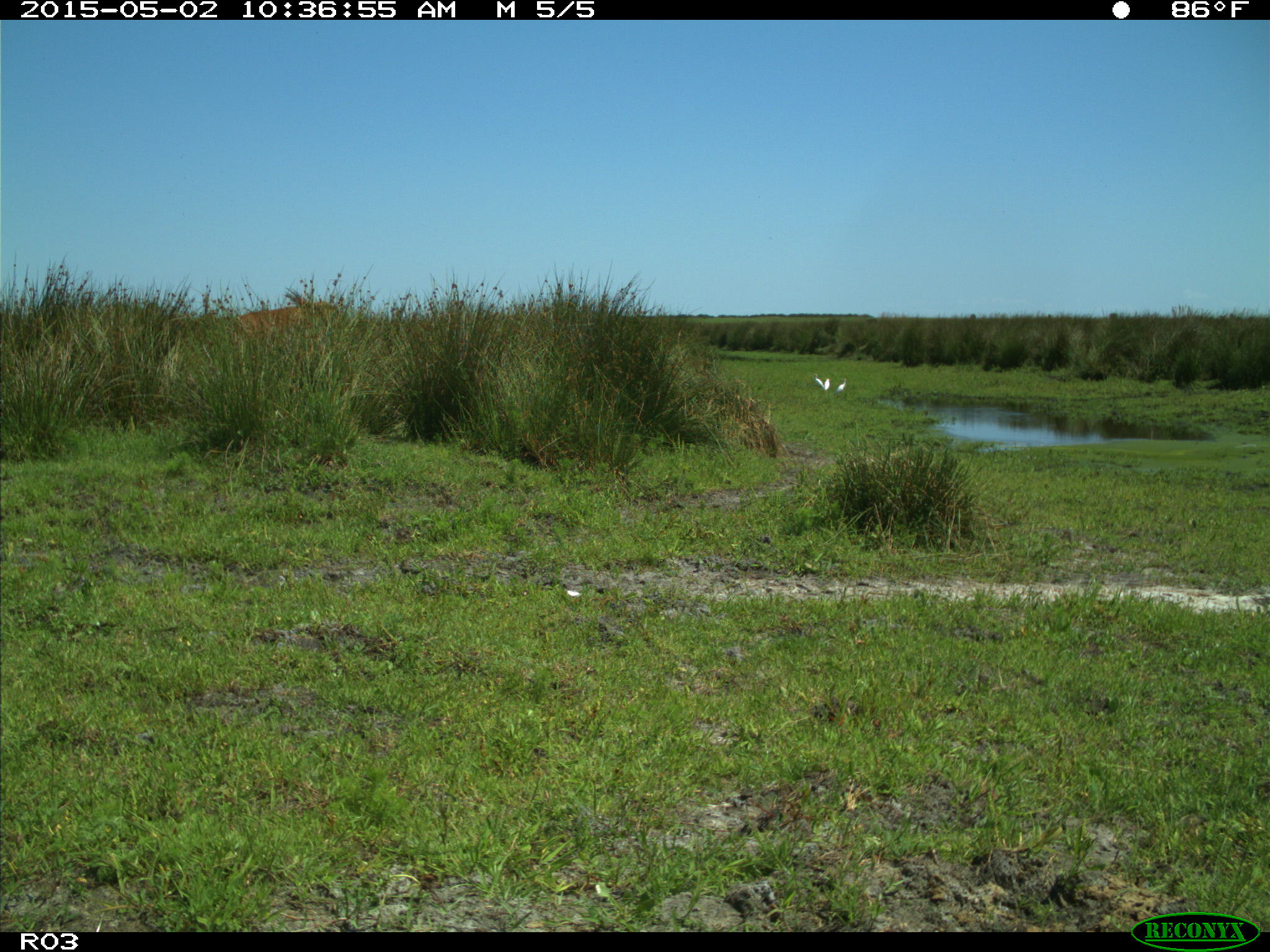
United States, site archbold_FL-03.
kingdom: Animalia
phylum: Chordata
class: Mammalia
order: Artiodactyla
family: Bovidae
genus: Bos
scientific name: Bos taurus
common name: domestic cow